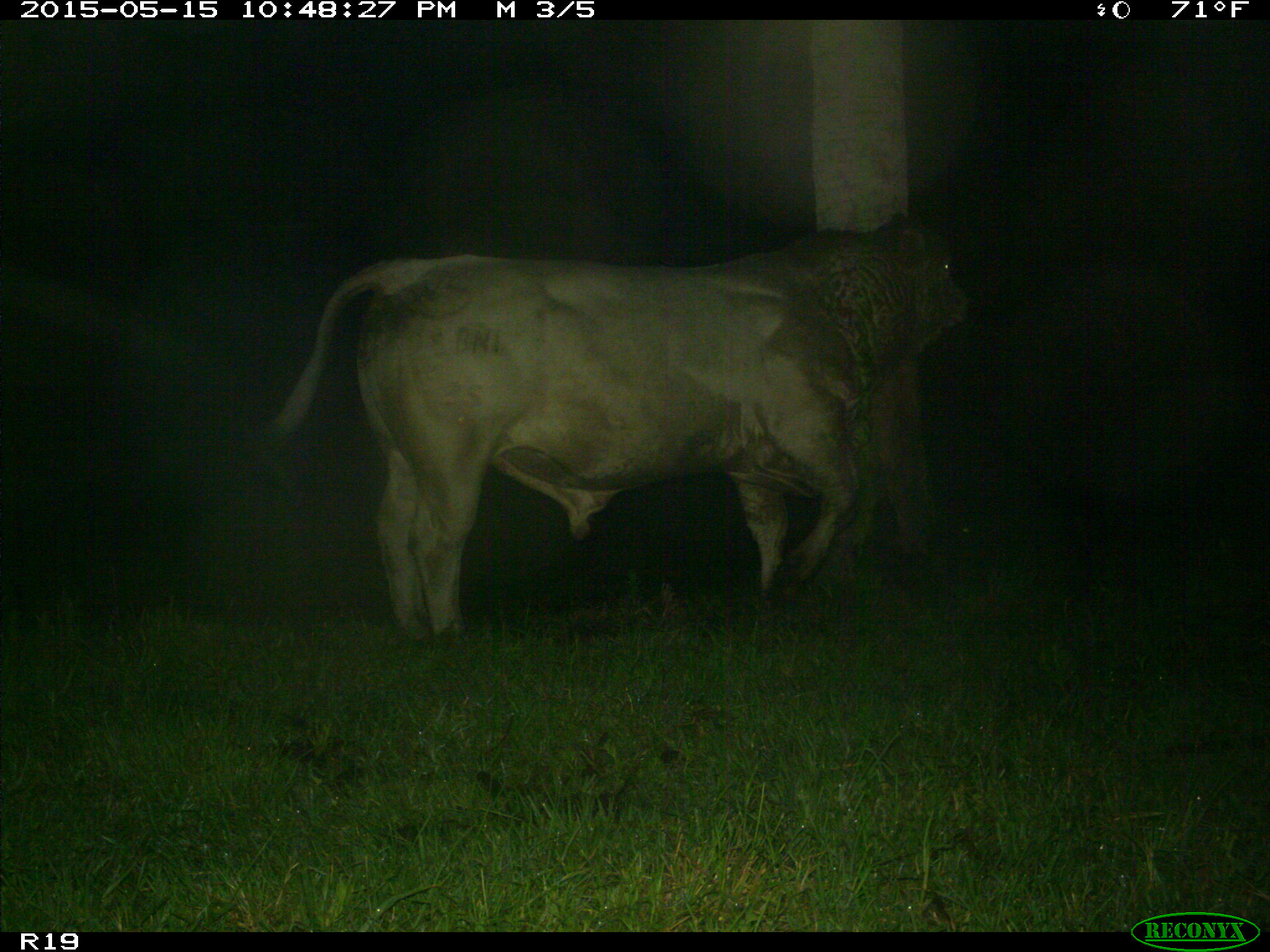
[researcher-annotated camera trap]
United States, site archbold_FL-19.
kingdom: Animalia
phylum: Chordata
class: Mammalia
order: Artiodactyla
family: Bovidae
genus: Bos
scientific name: Bos taurus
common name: domestic cow